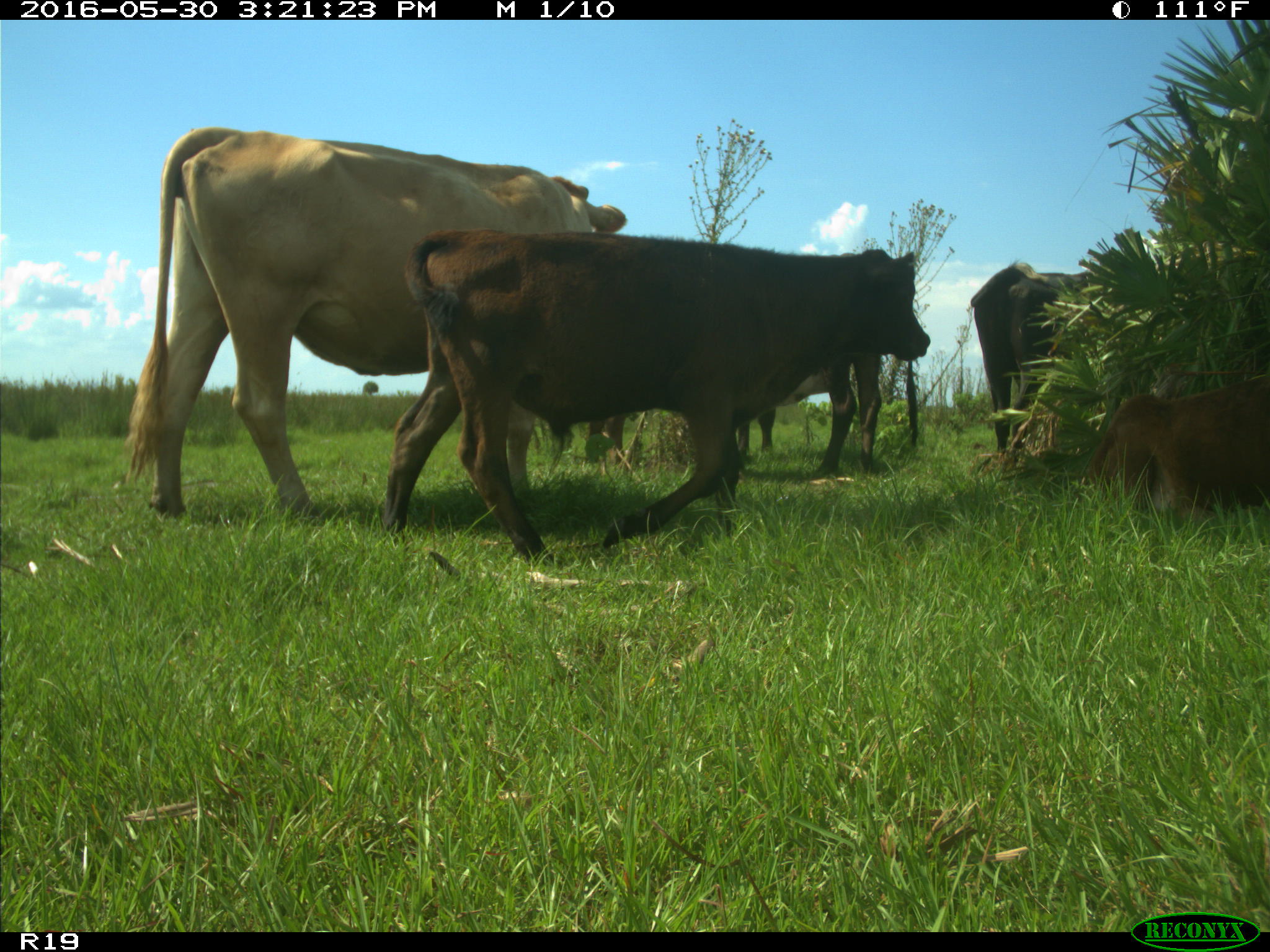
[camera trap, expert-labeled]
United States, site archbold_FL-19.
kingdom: Animalia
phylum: Chordata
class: Mammalia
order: Artiodactyla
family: Bovidae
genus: Bos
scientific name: Bos taurus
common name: domestic cow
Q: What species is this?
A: Bos taurus (domestic cow).